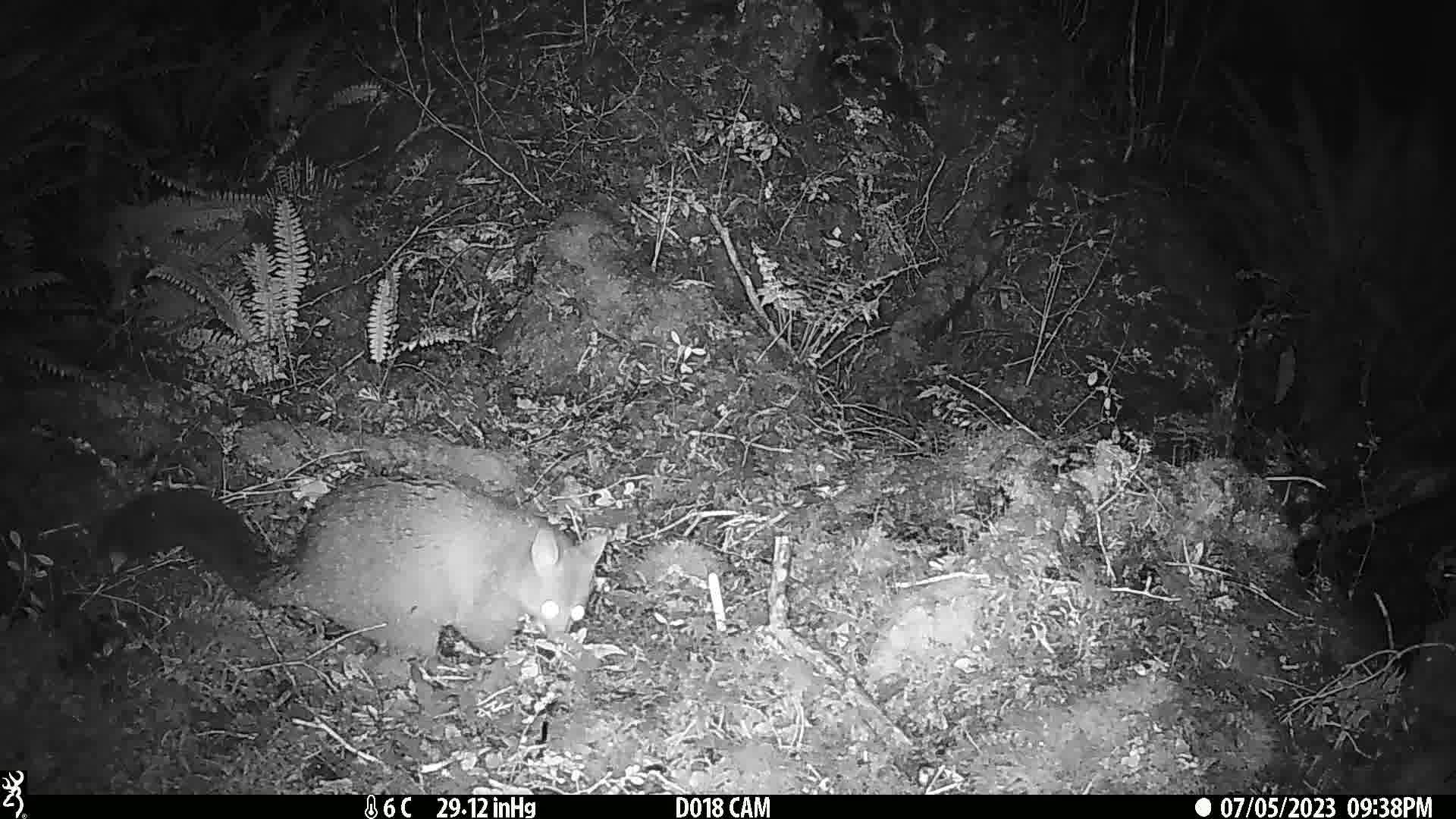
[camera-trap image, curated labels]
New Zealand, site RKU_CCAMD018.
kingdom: Animalia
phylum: Chordata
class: Mammalia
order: Diprotodontia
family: Phalangeridae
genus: Trichosurus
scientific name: Trichosurus vulpecula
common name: common brushtail possum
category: possum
Possum (common brushtail possum) (Trichosurus vulpecula).